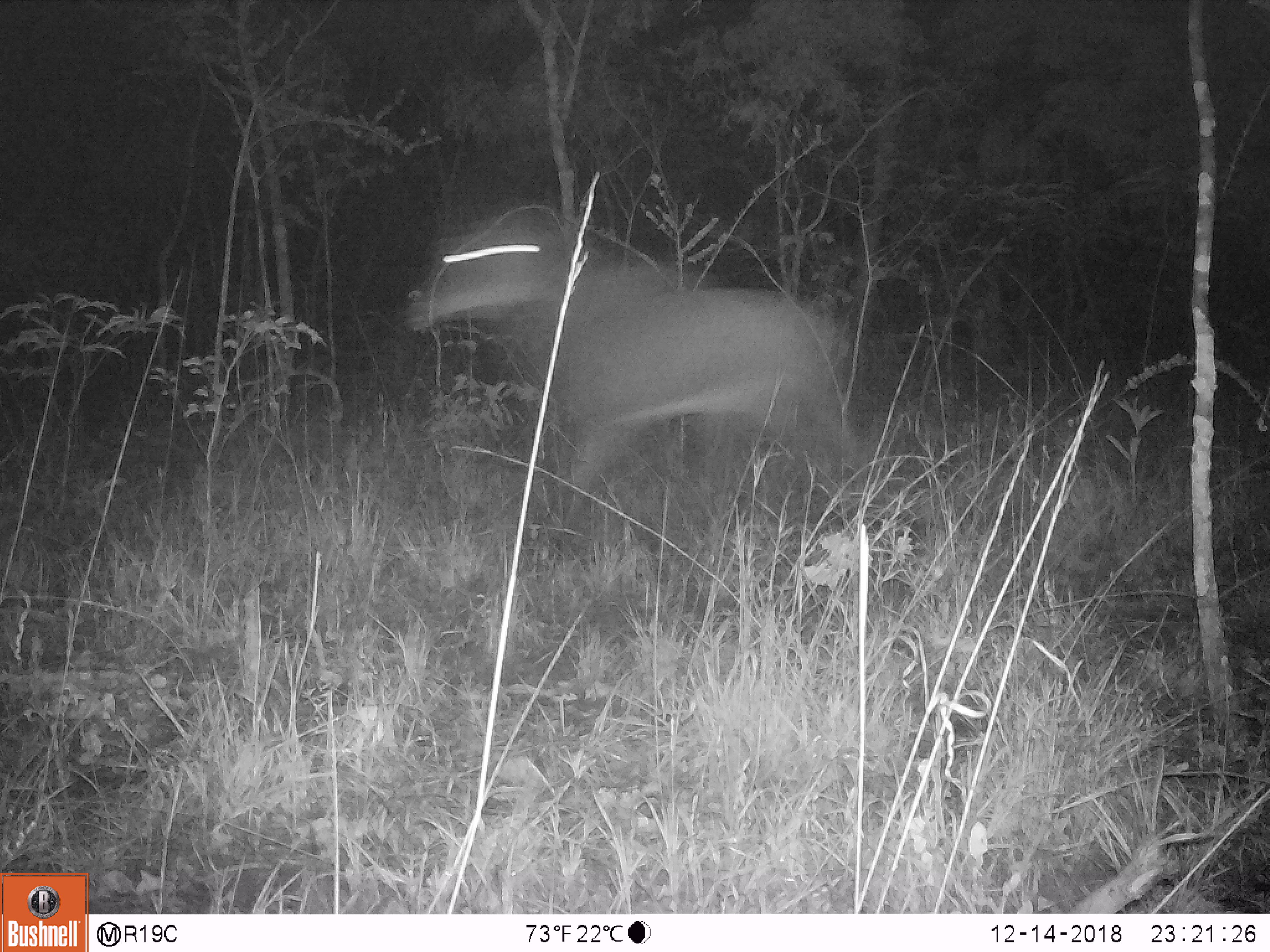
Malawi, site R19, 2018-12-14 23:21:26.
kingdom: Animalia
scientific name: Animalia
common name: other animal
Other animal (Animalia), count 1.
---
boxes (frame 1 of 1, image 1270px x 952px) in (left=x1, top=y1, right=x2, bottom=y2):
other animal: (left=398, top=131, right=885, bottom=557)